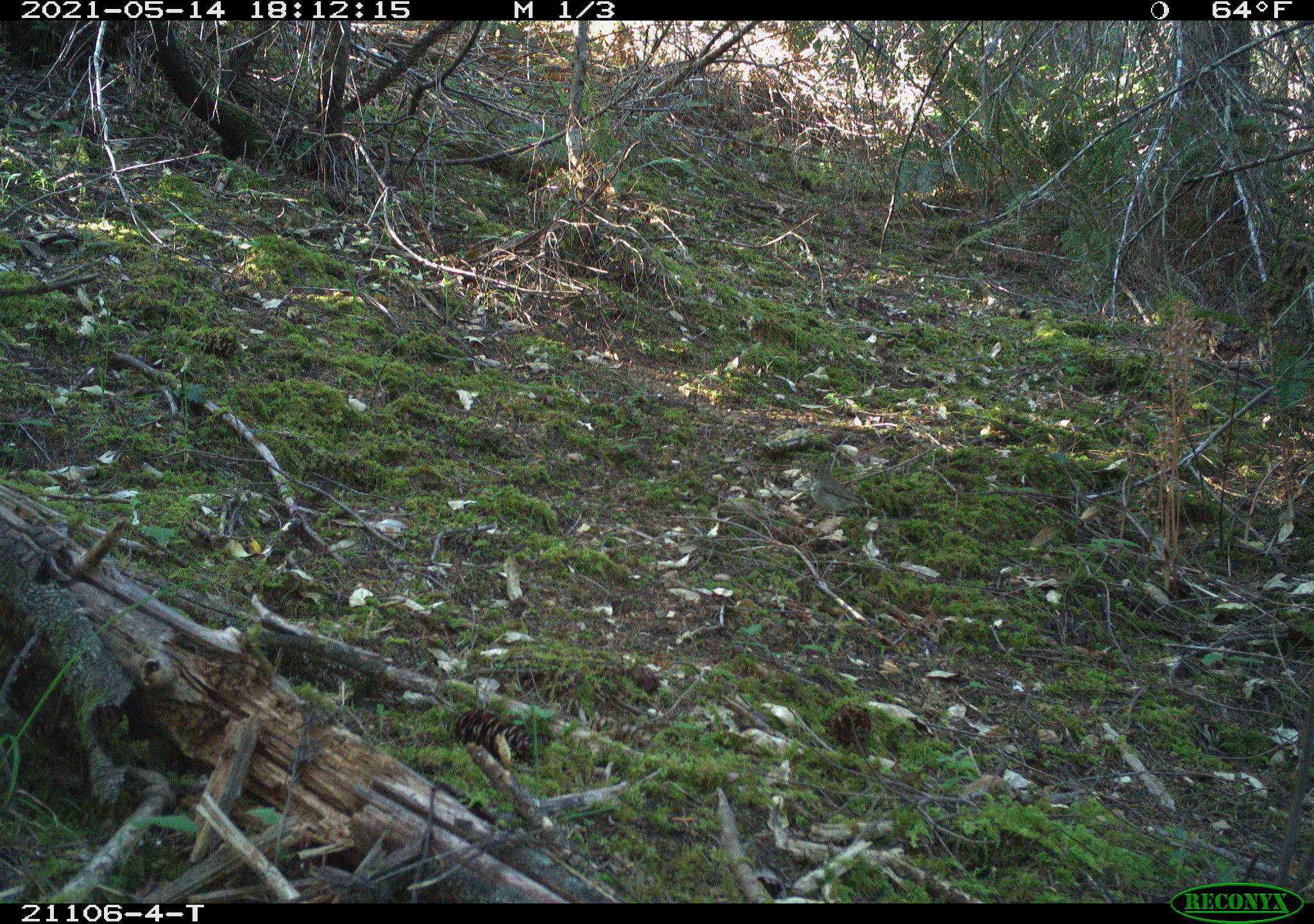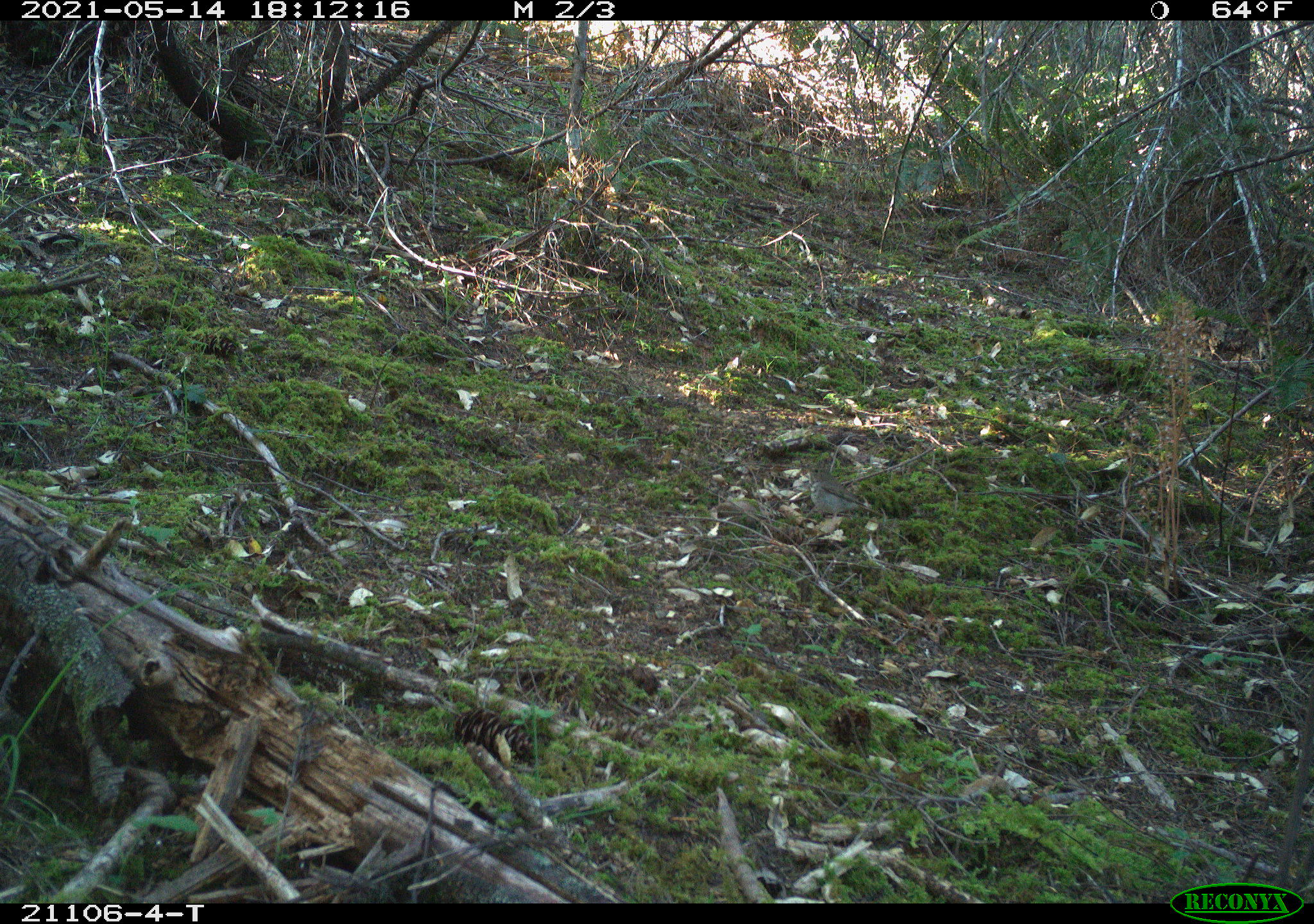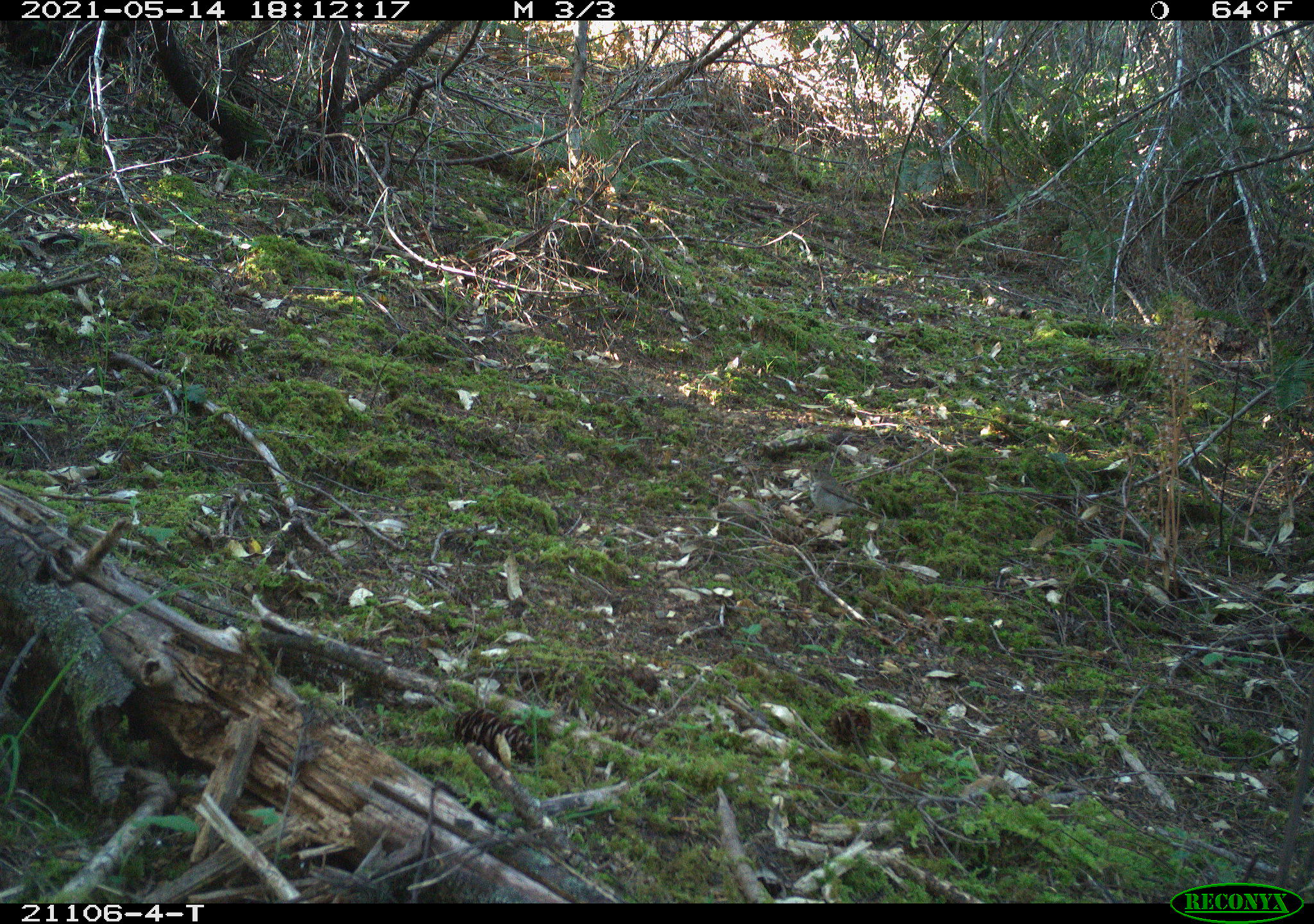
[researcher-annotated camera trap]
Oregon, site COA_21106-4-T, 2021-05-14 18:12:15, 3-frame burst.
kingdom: Animalia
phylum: Chordata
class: Aves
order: Passeriformes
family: Turdidae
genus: Catharus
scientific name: Catharus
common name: brown thrushes and nightingale-thrushes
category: catharus species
Catharus species (brown thrushes and nightingale-thrushes) (Catharus).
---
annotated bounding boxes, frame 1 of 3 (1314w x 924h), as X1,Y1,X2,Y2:
catharus species: 773,441,896,548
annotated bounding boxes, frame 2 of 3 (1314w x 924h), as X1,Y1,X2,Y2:
catharus species: 776,443,892,546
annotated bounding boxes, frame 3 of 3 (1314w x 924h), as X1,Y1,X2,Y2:
catharus species: 786,449,898,547